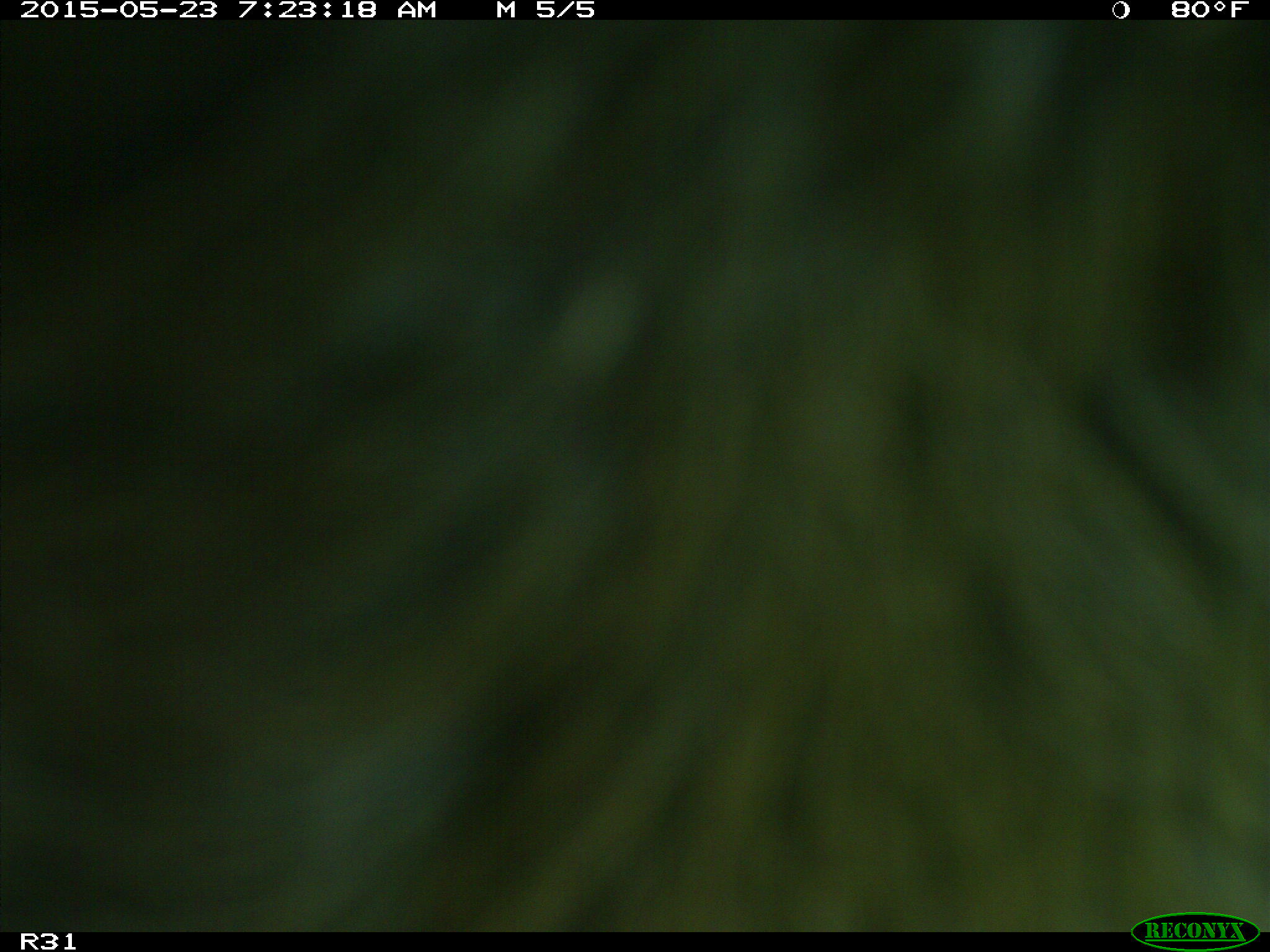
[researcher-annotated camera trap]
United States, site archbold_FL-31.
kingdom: Animalia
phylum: Chordata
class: Mammalia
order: Artiodactyla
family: Bovidae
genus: Bos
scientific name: Bos taurus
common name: domestic cow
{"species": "Bos taurus (domestic cow)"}